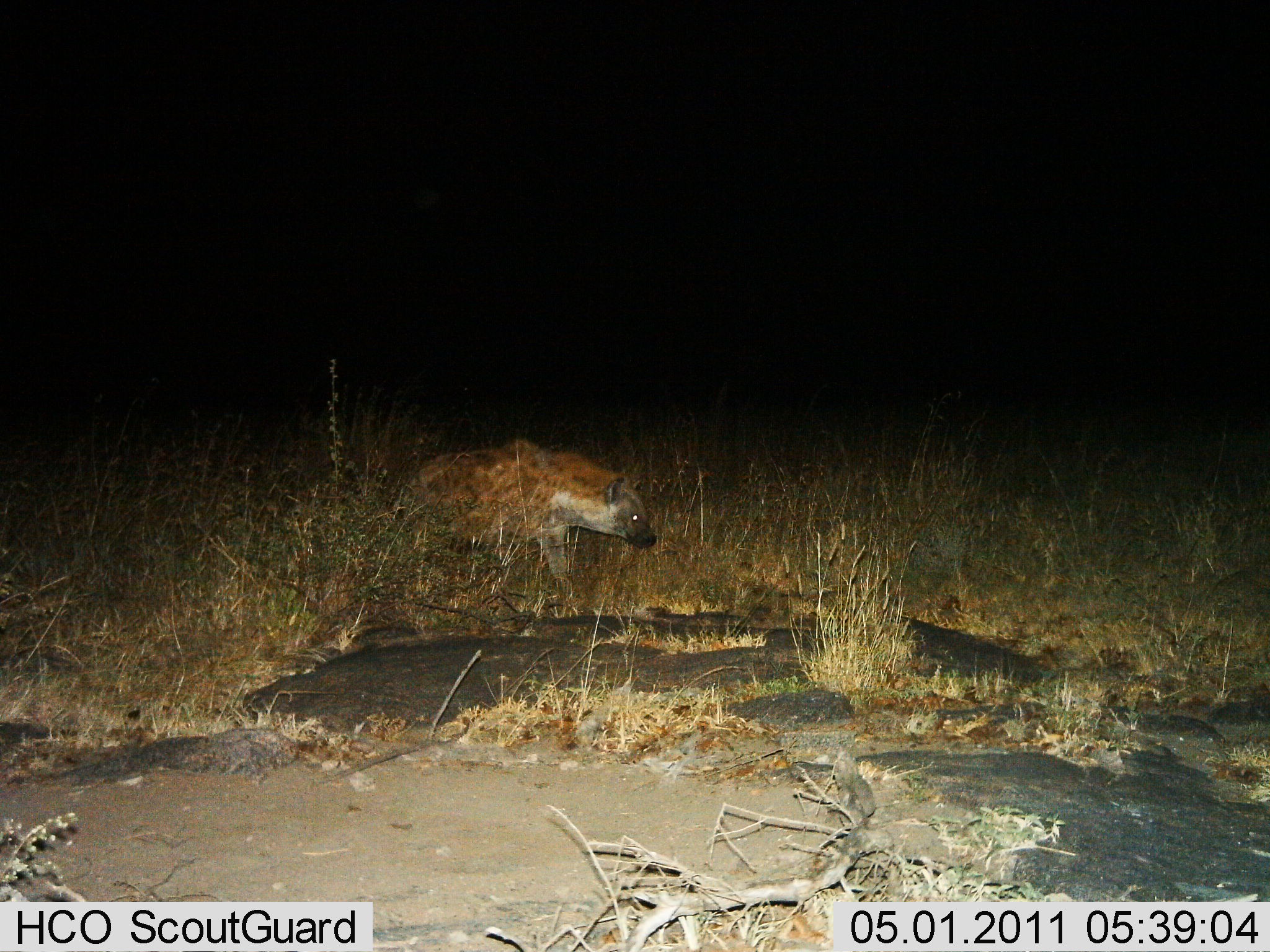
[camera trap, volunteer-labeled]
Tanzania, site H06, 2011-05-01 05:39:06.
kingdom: Animalia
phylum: Chordata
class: Mammalia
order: Carnivora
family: Hyaenidae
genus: Crocuta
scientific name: Crocuta crocuta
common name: spotted hyena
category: hyenaspotted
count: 1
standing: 18%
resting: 0%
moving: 82%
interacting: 0%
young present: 0%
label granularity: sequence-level